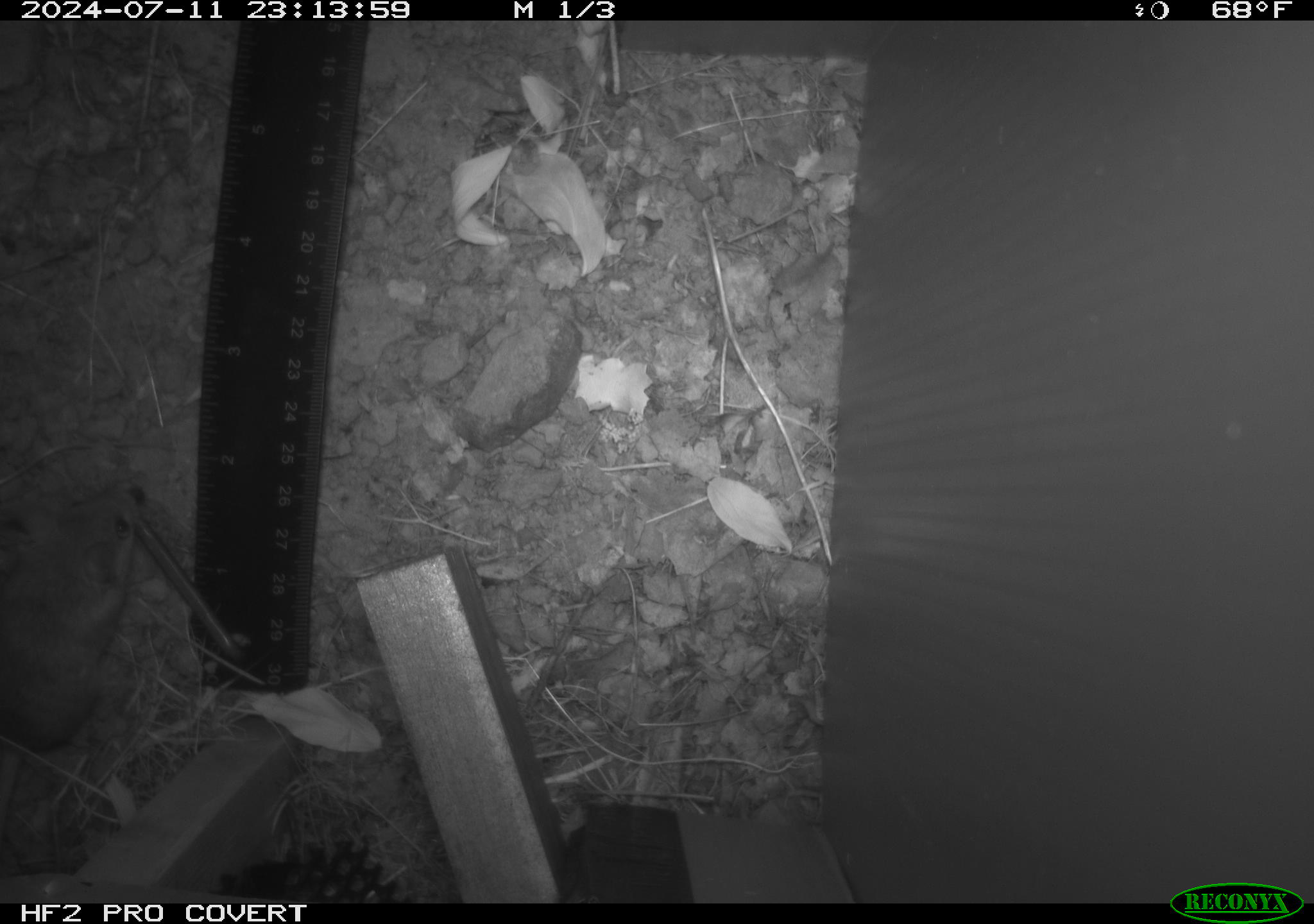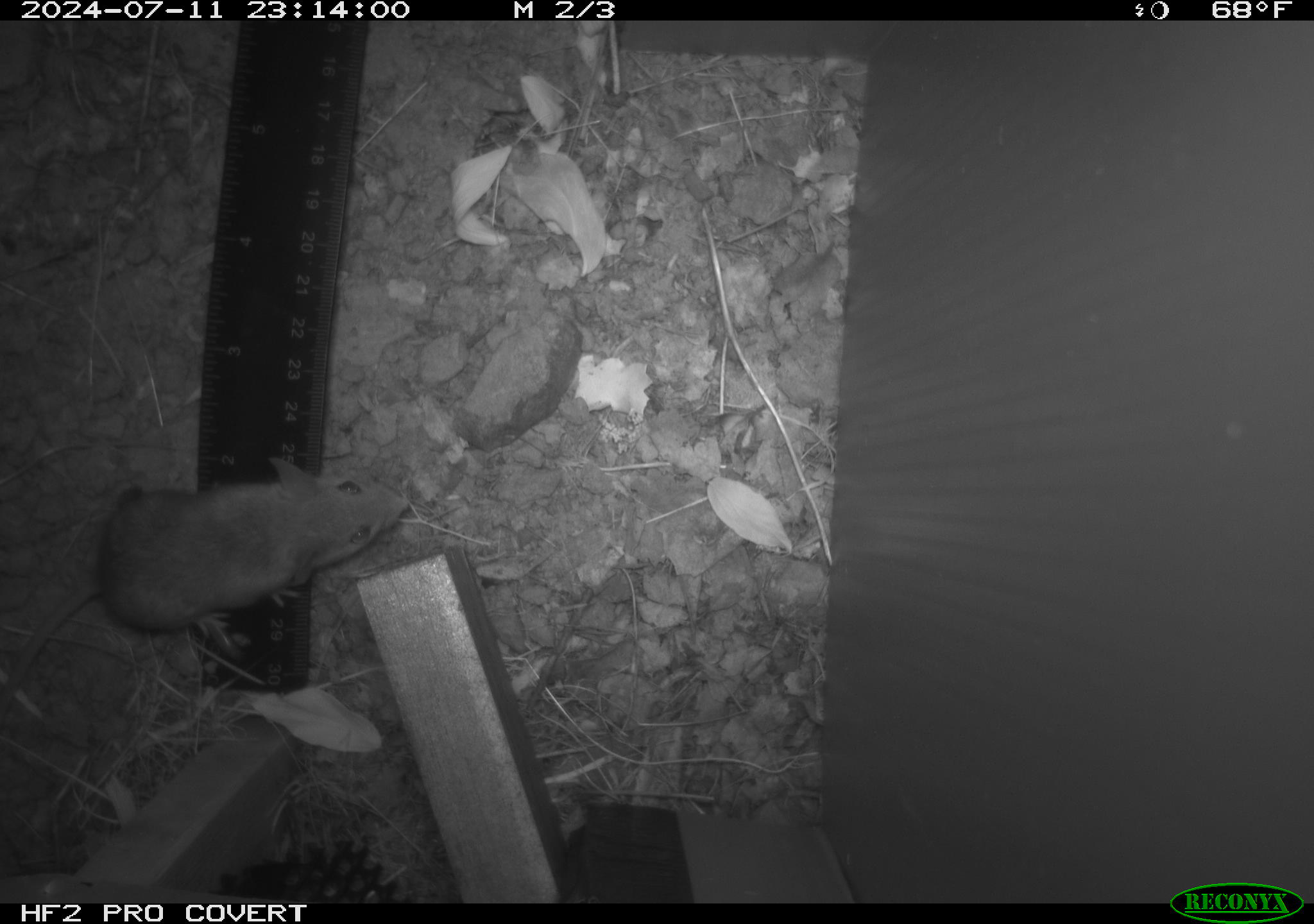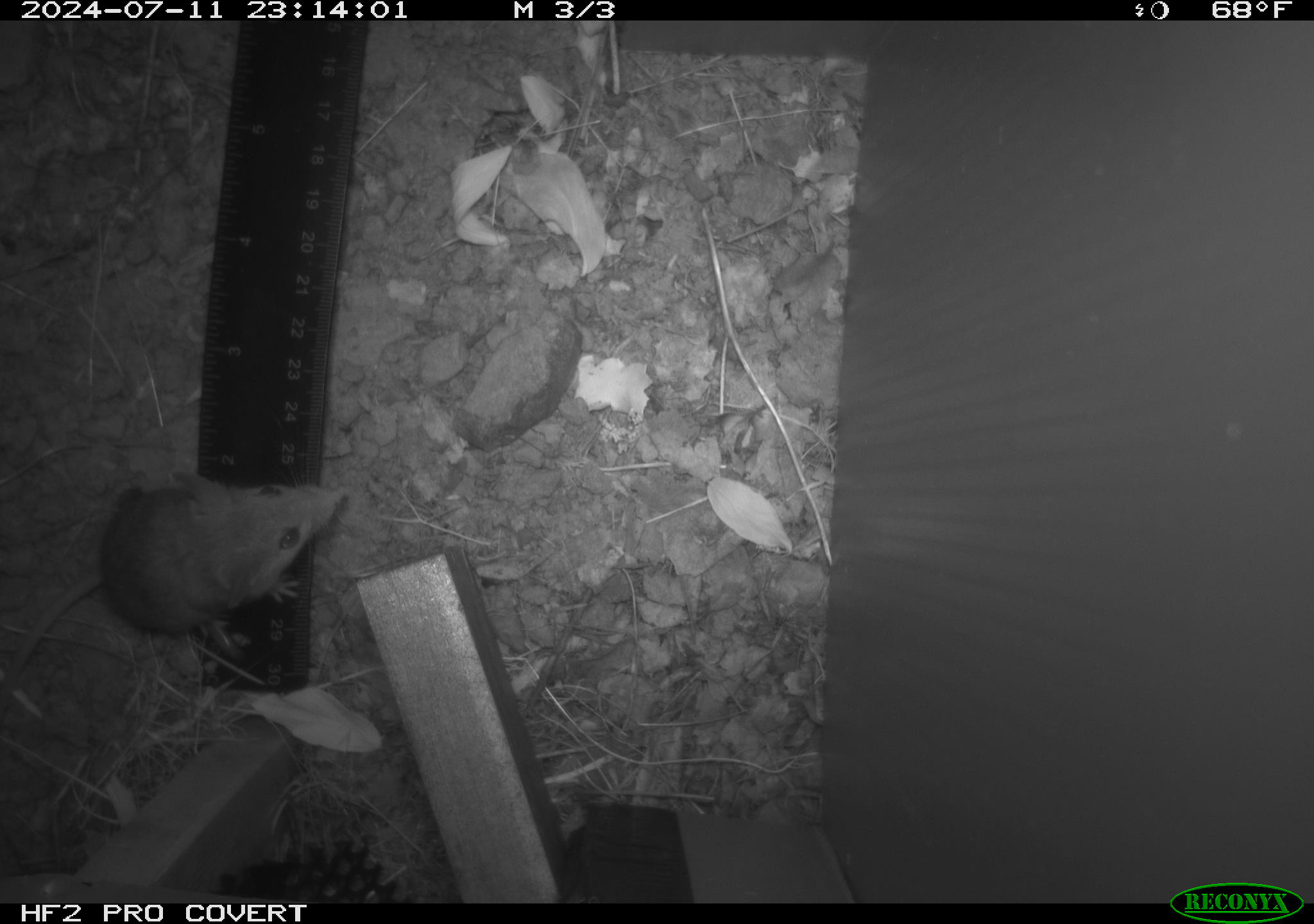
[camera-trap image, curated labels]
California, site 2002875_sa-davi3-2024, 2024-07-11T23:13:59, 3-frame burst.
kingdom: Animalia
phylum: Chordata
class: Mammalia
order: Rodentia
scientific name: Rodentia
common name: rodent